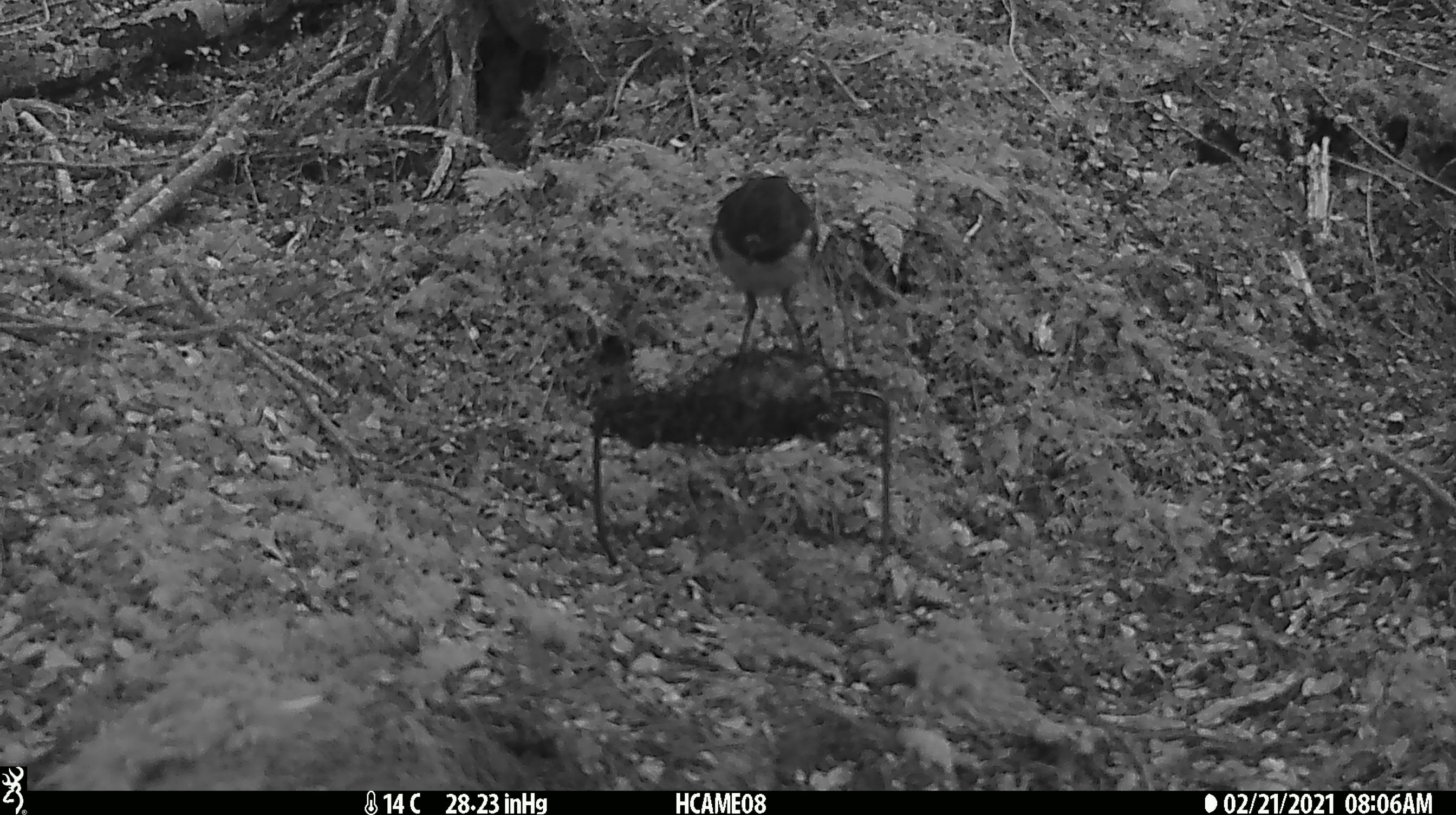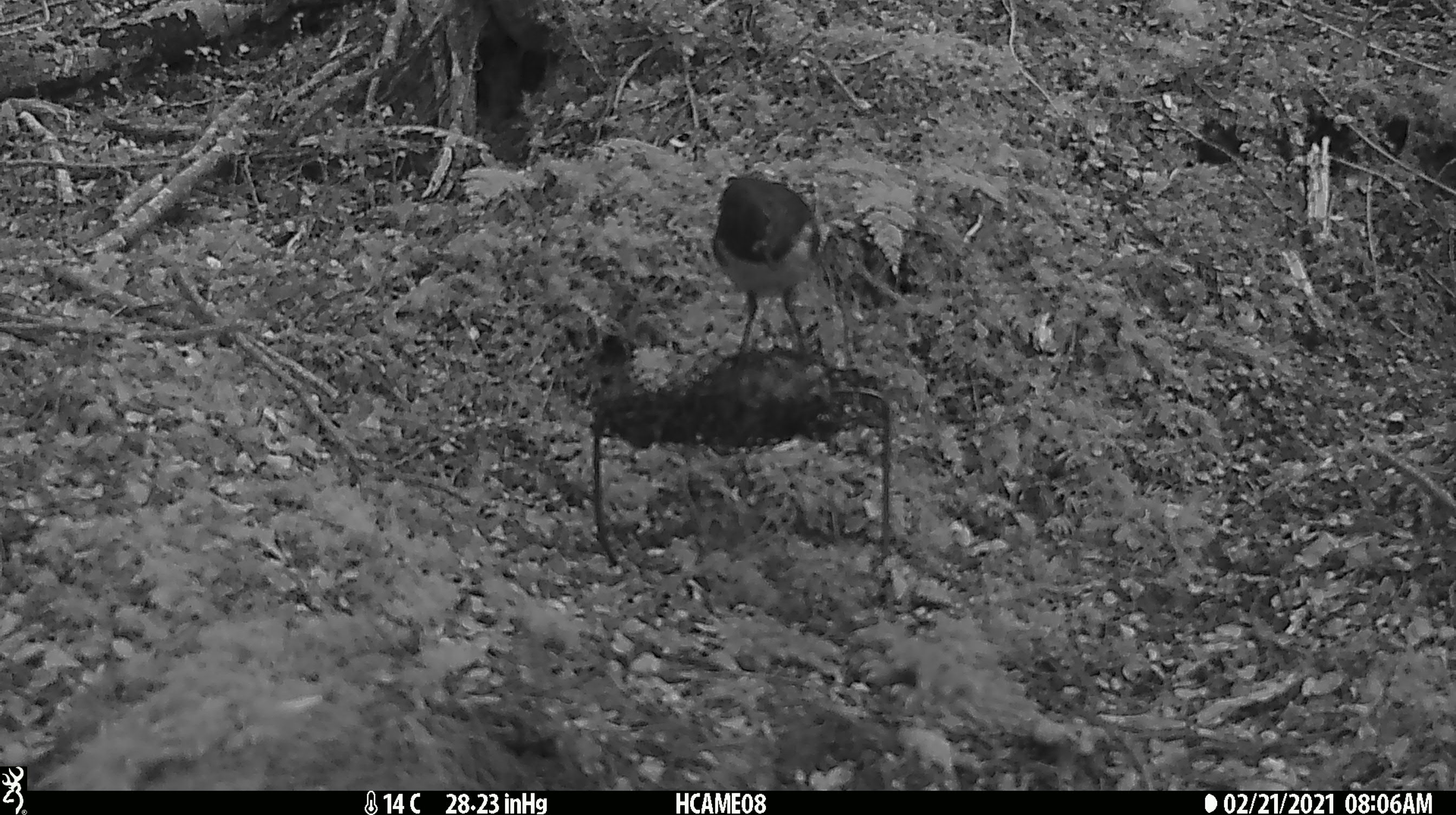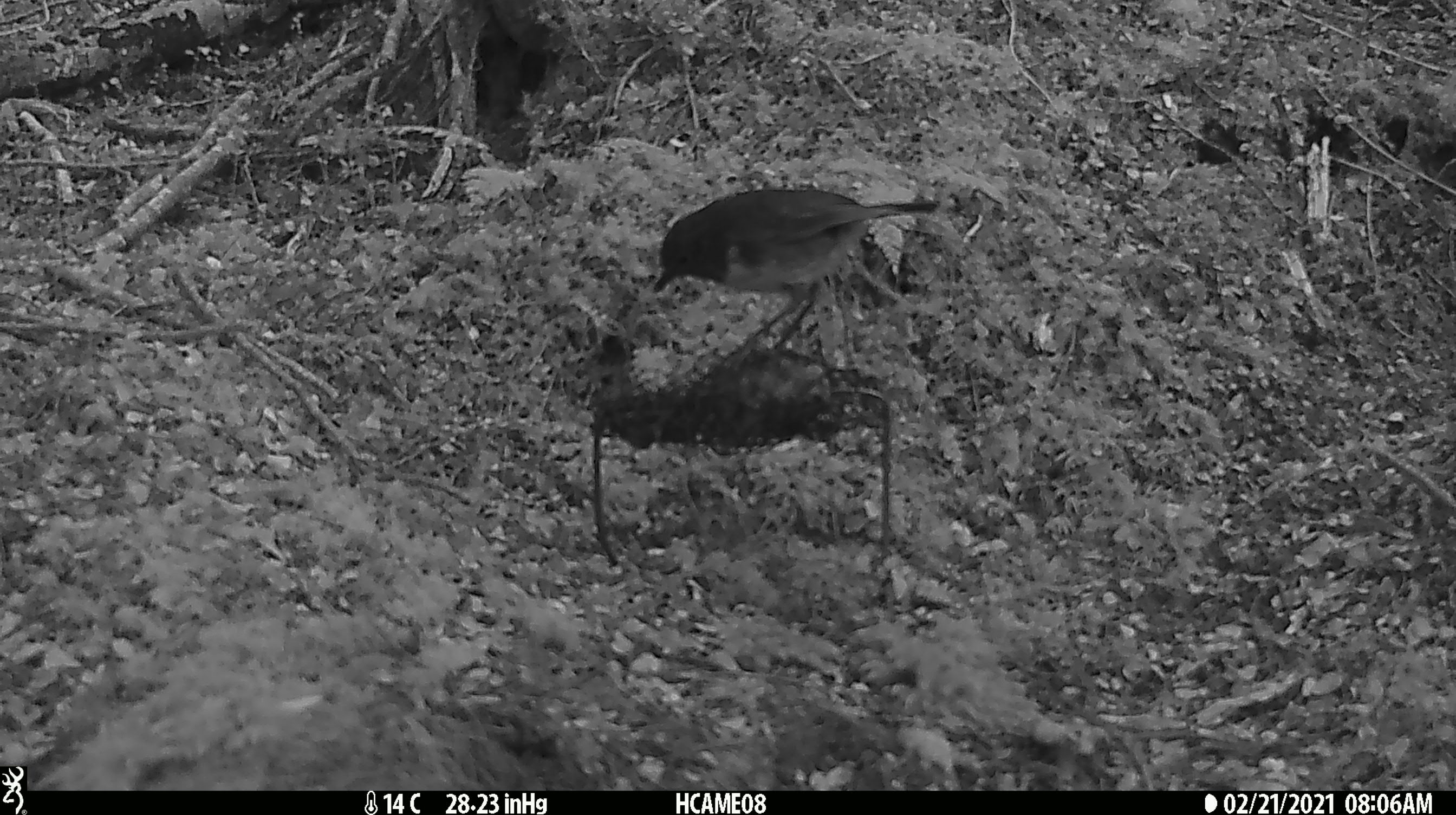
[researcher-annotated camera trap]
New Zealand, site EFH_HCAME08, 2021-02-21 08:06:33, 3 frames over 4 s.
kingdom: Animalia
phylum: Chordata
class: Aves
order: Passeriformes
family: Petroicidae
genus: Petroica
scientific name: Petroica australis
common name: new zealand robin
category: robin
Robin (new zealand robin) (Petroica australis).